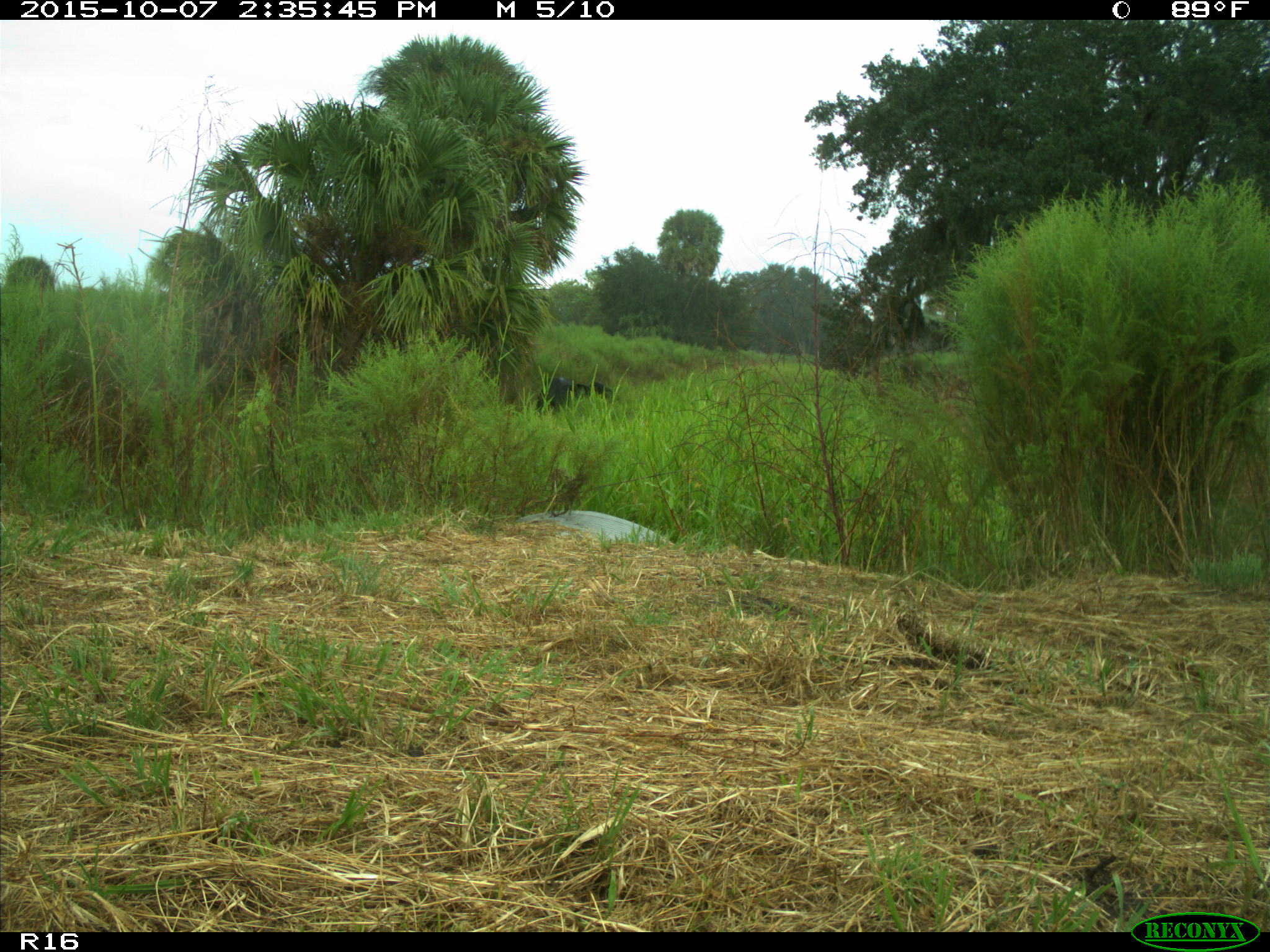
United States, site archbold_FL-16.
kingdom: Animalia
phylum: Chordata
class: Mammalia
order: Artiodactyla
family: Bovidae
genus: Bos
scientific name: Bos taurus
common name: domestic cow